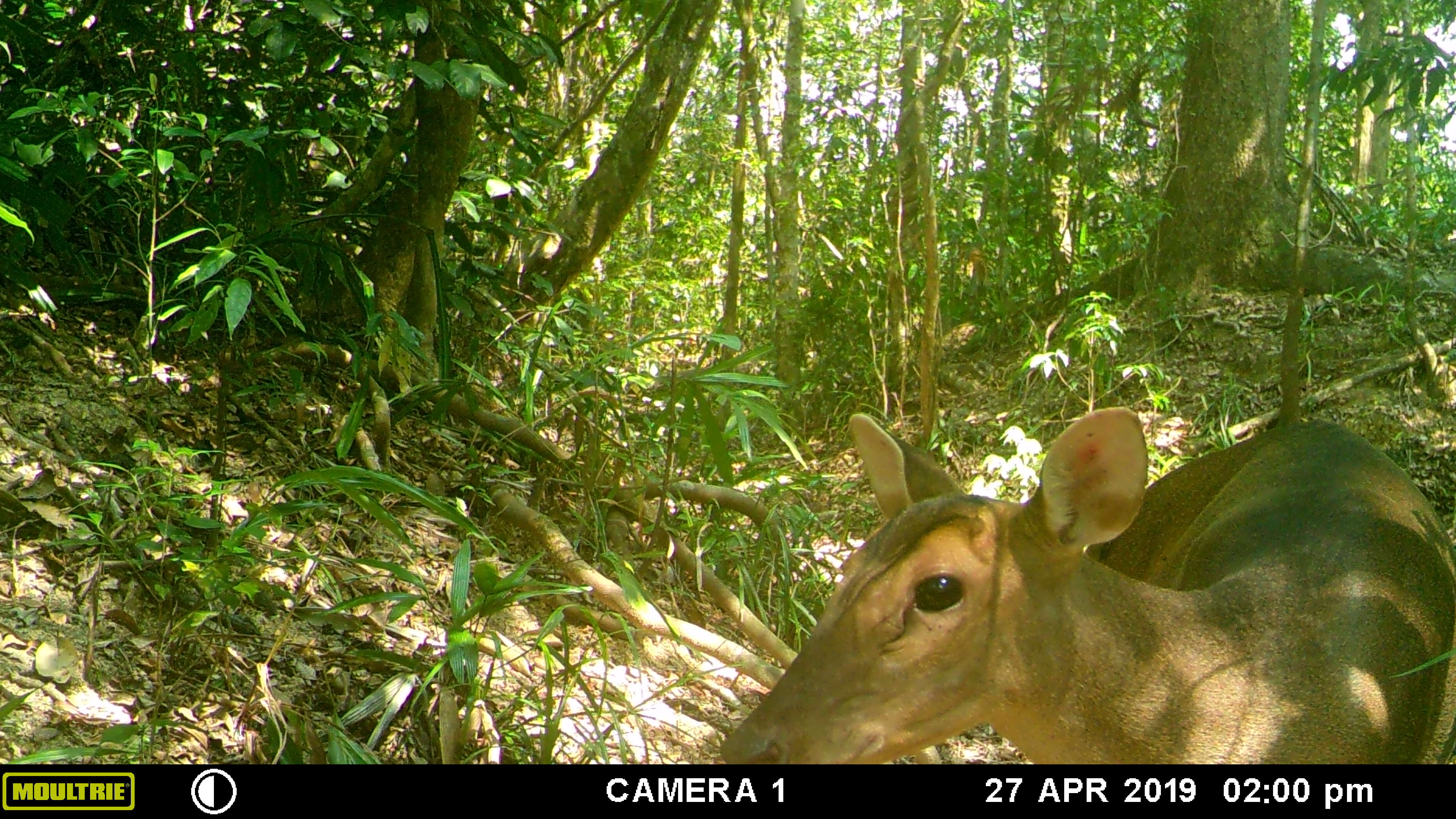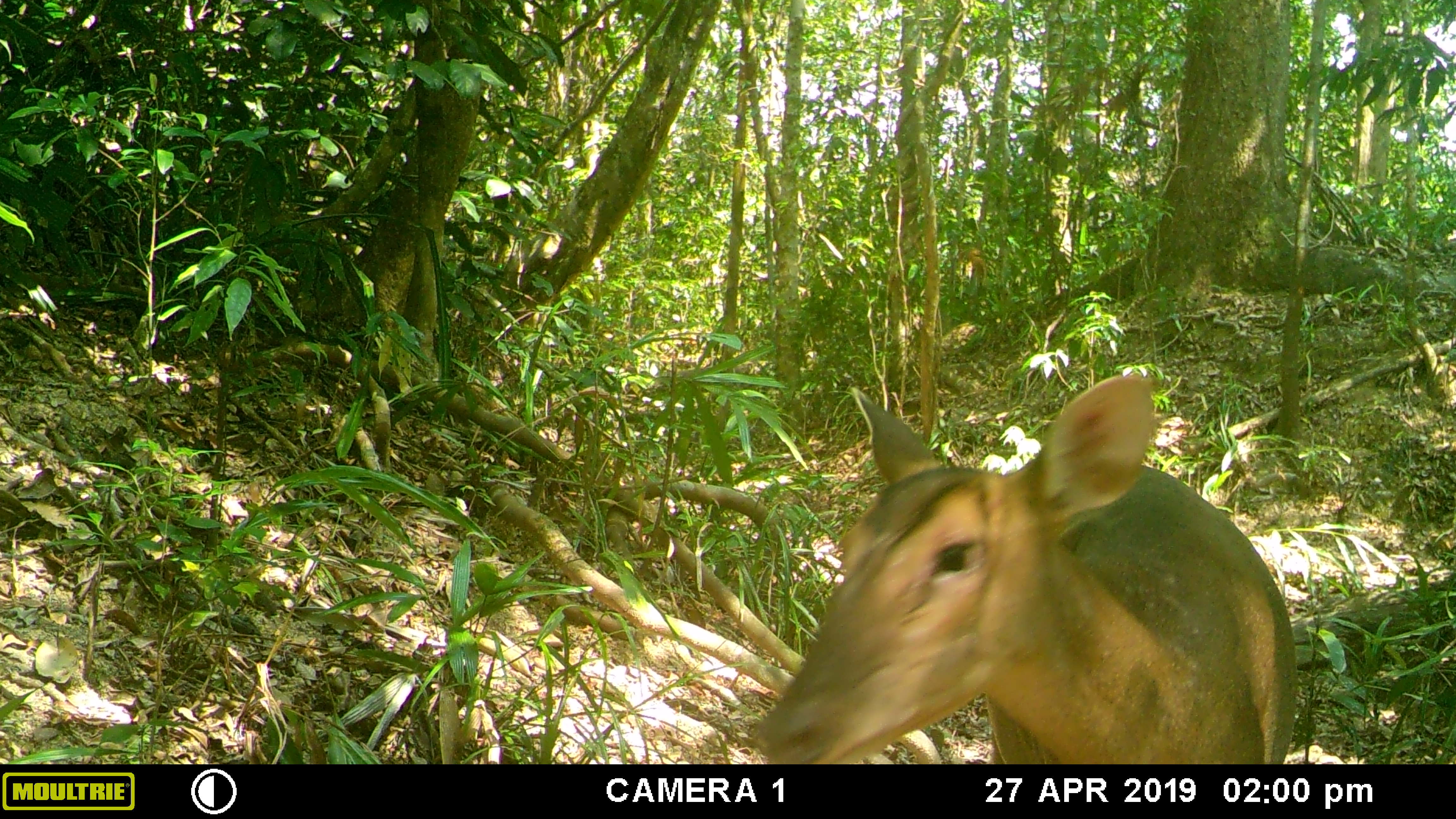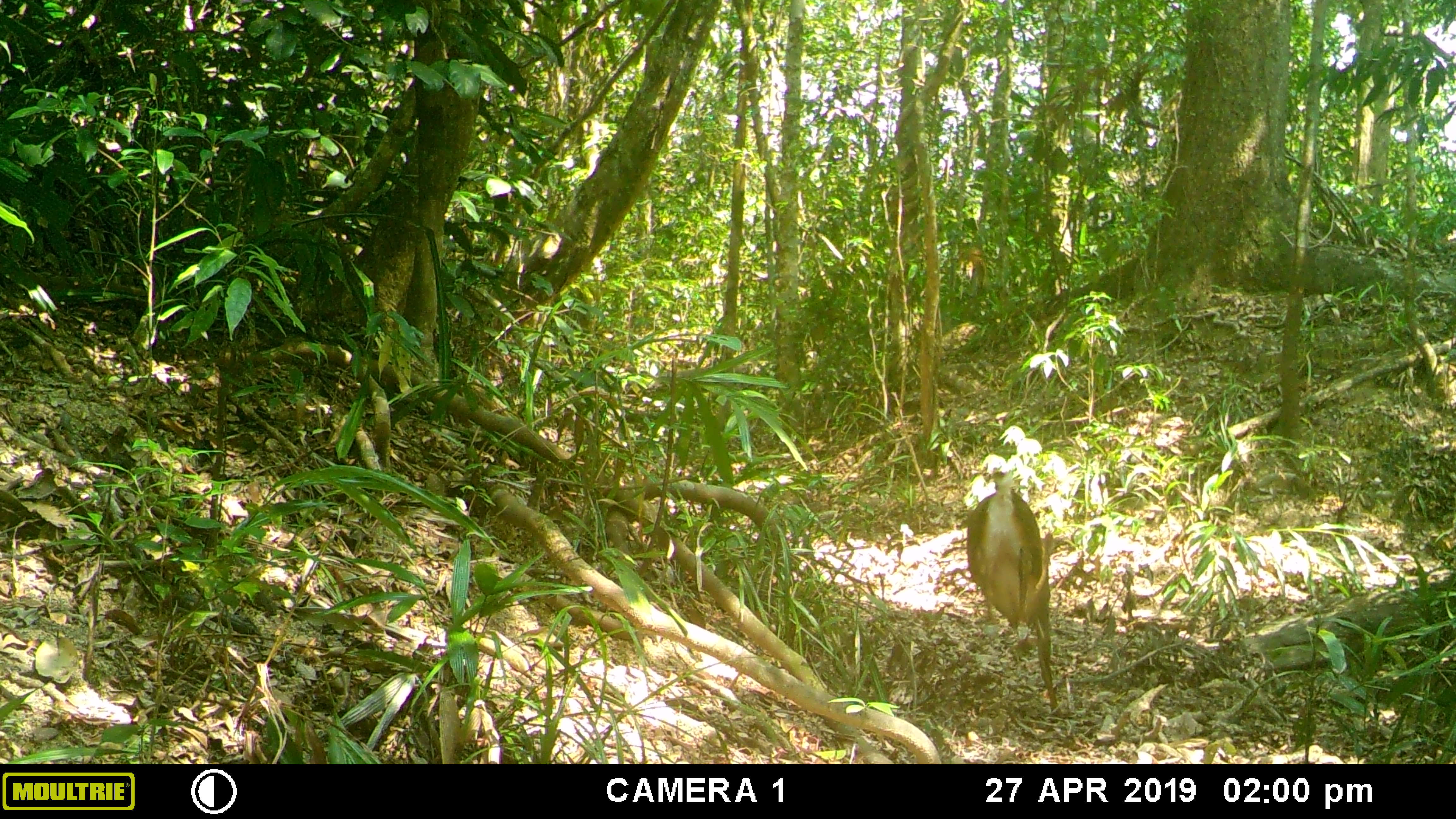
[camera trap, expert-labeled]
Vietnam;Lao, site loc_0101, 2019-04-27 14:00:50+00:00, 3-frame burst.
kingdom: Animalia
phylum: Chordata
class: Mammalia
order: Artiodactyla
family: Cervidae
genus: Muntiacus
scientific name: Muntiacus vuquangensis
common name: large-antlered muntjac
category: large antlered muntjac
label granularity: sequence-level